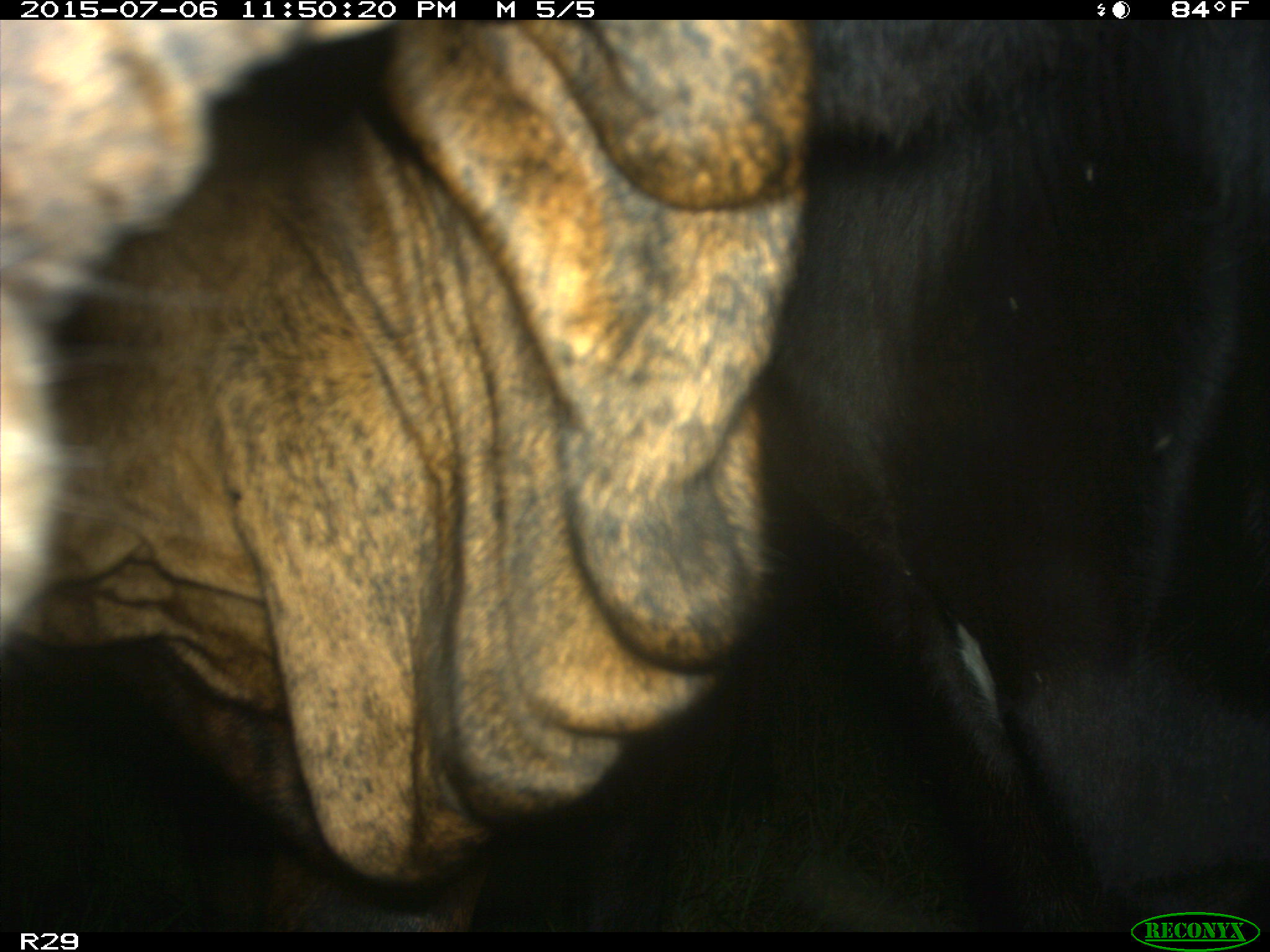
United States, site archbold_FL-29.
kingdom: Animalia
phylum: Chordata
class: Mammalia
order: Artiodactyla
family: Bovidae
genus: Bos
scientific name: Bos taurus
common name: domestic cow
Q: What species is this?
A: Bos taurus (domestic cow).